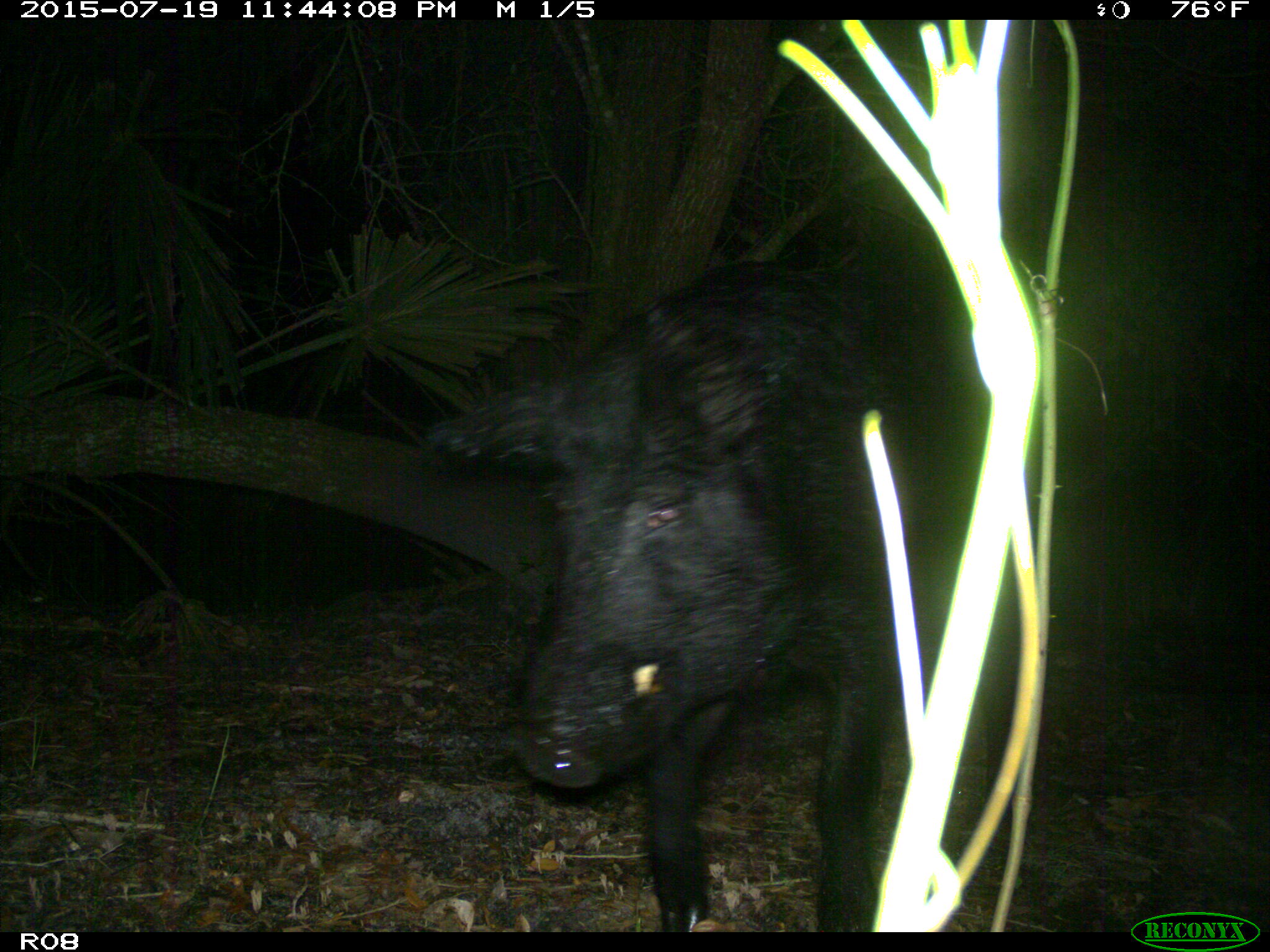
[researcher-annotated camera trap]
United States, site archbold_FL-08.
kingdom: Animalia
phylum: Chordata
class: Mammalia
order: Artiodactyla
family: Suidae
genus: Sus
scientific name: Sus scrofa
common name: wild boar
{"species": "Sus scrofa (wild boar)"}